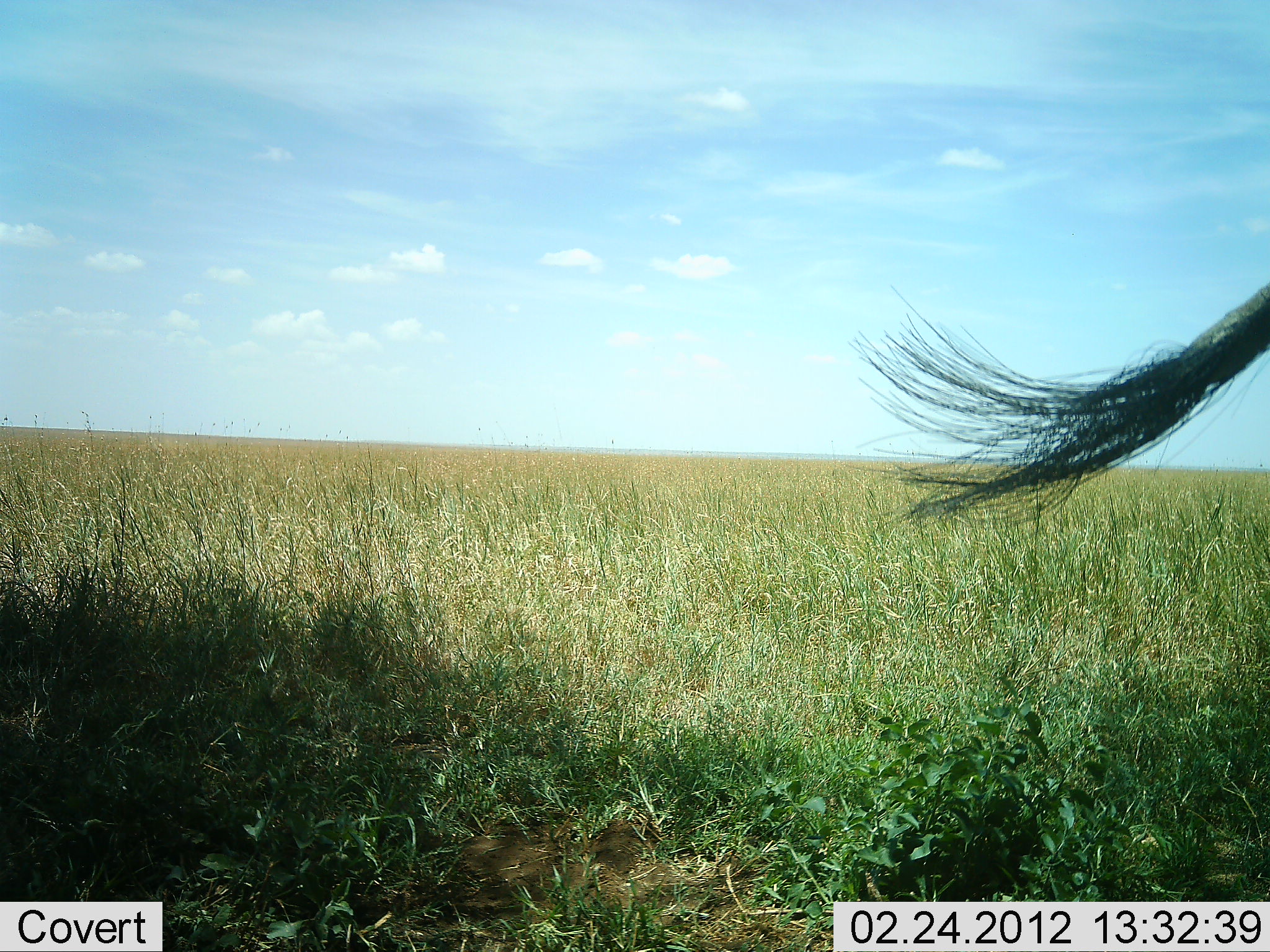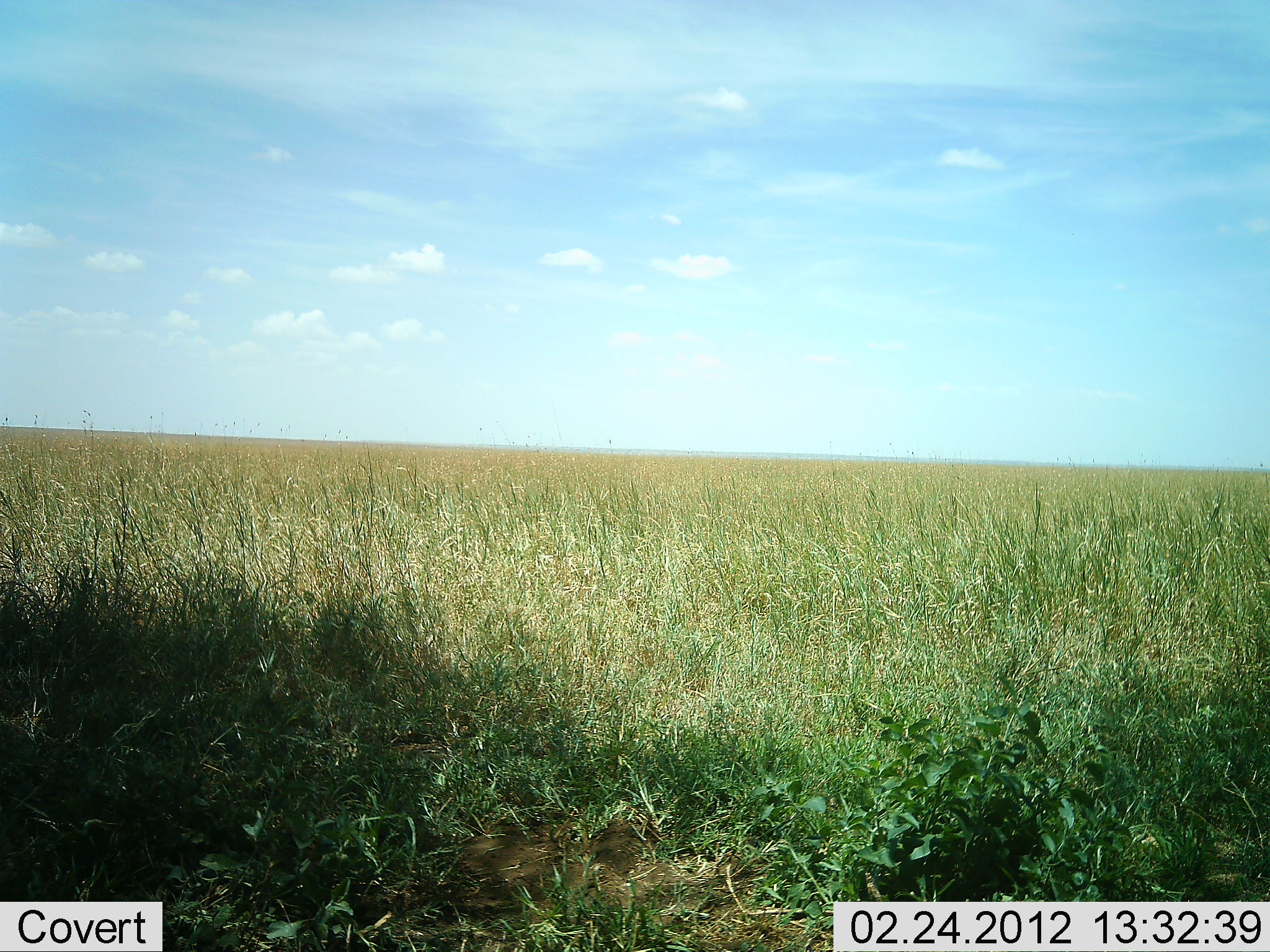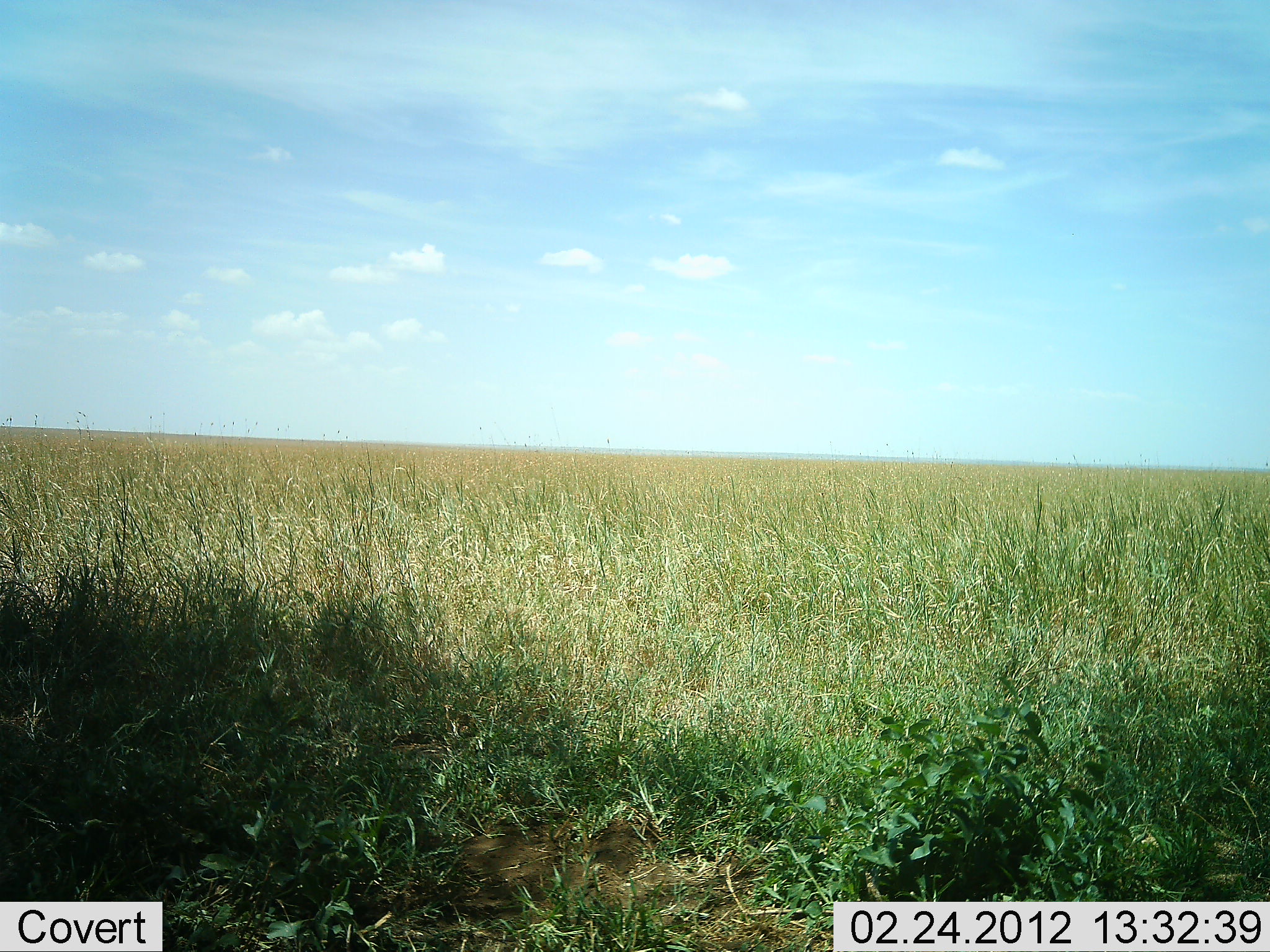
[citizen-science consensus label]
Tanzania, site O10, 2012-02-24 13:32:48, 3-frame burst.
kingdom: Animalia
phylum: Chordata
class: Mammalia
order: Artiodactyla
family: Bovidae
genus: Connochaetes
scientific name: Connochaetes taurinus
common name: blue wildebeest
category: wildebeest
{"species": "wildebeest (blue wildebeest) (Connochaetes taurinus)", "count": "1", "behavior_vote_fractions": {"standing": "67%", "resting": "0%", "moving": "33%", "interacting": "0%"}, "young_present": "0%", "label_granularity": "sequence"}